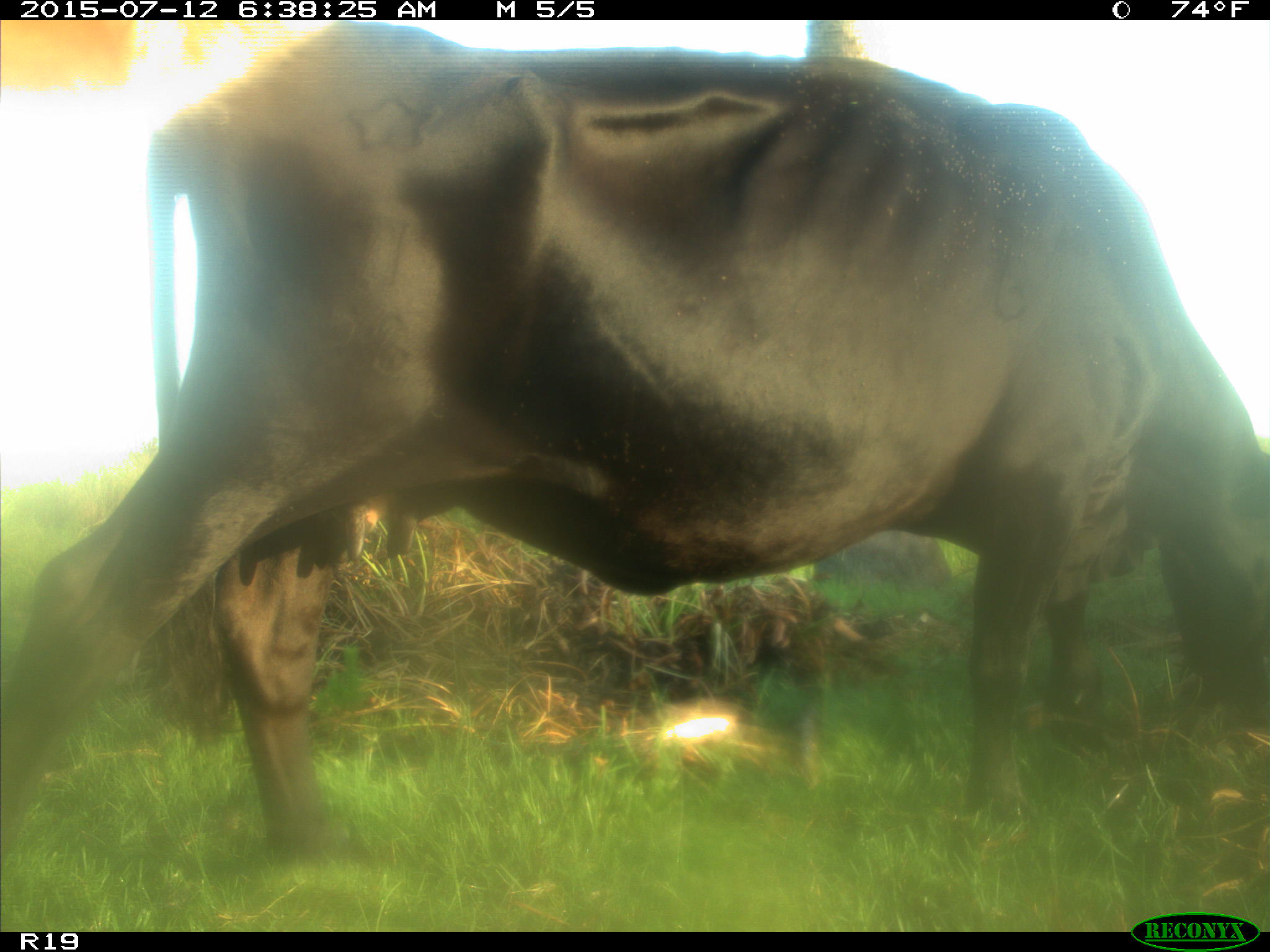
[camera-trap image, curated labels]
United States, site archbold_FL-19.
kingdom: Animalia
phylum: Chordata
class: Mammalia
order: Artiodactyla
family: Bovidae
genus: Bos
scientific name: Bos taurus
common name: domestic cow